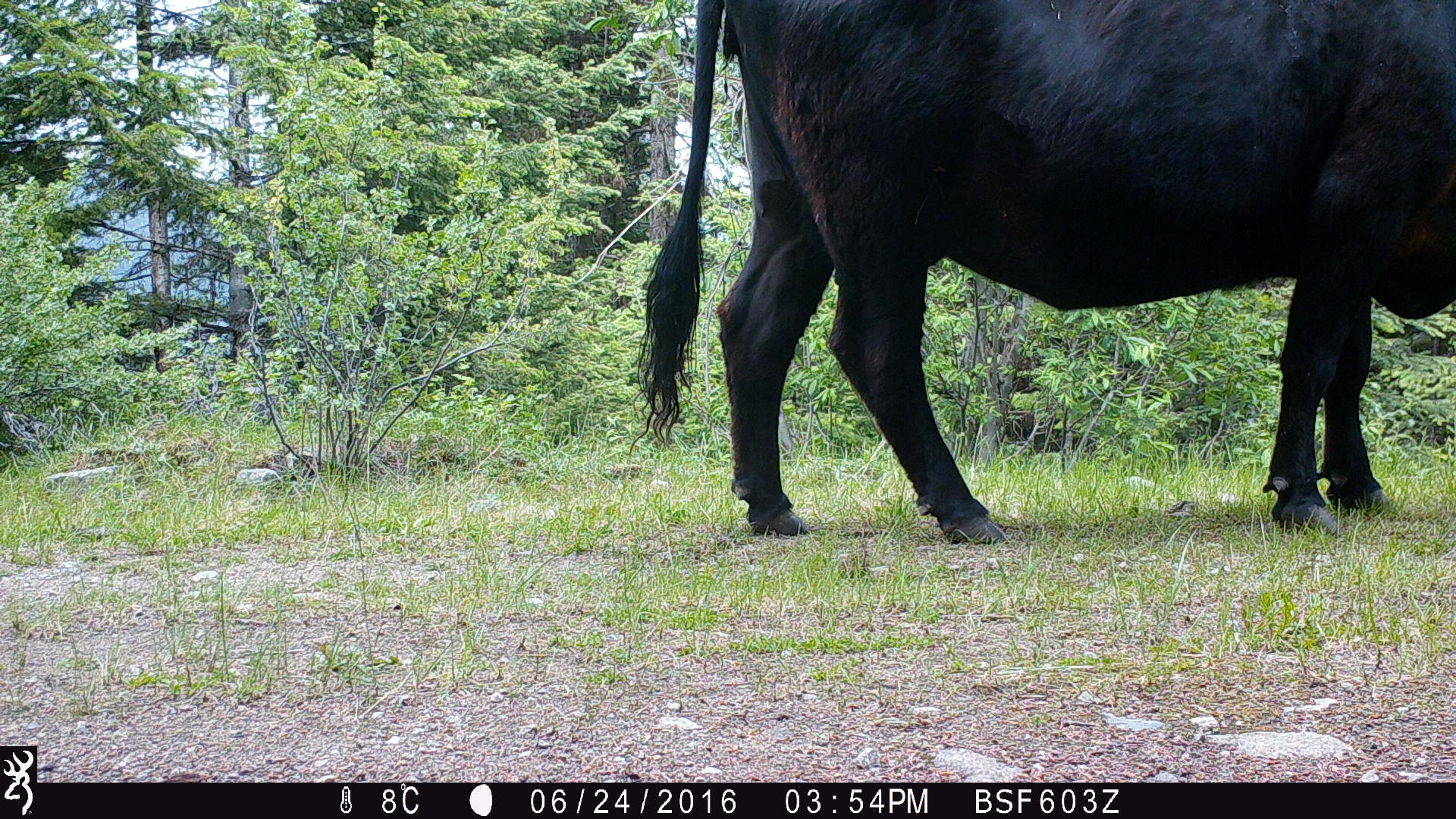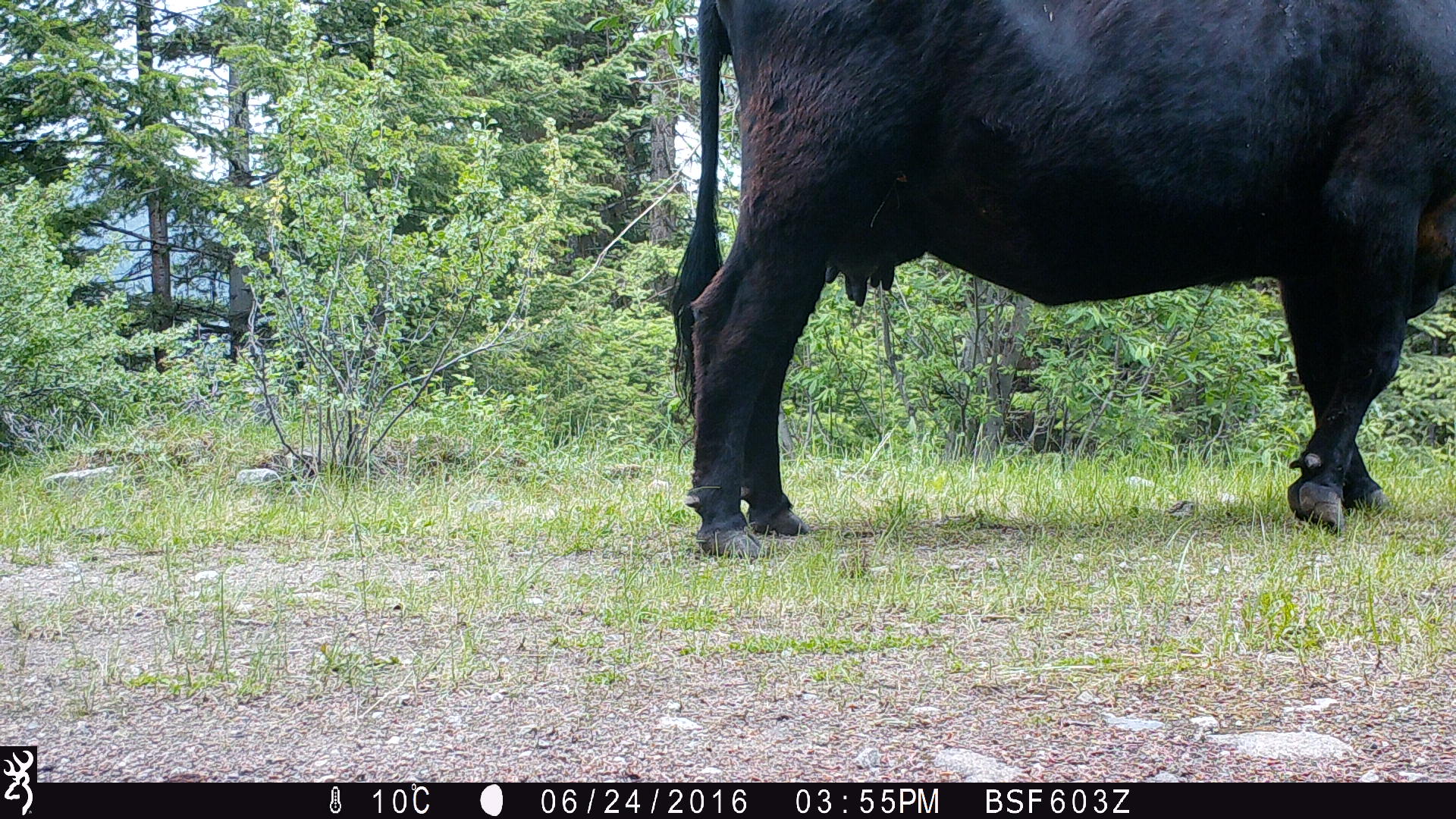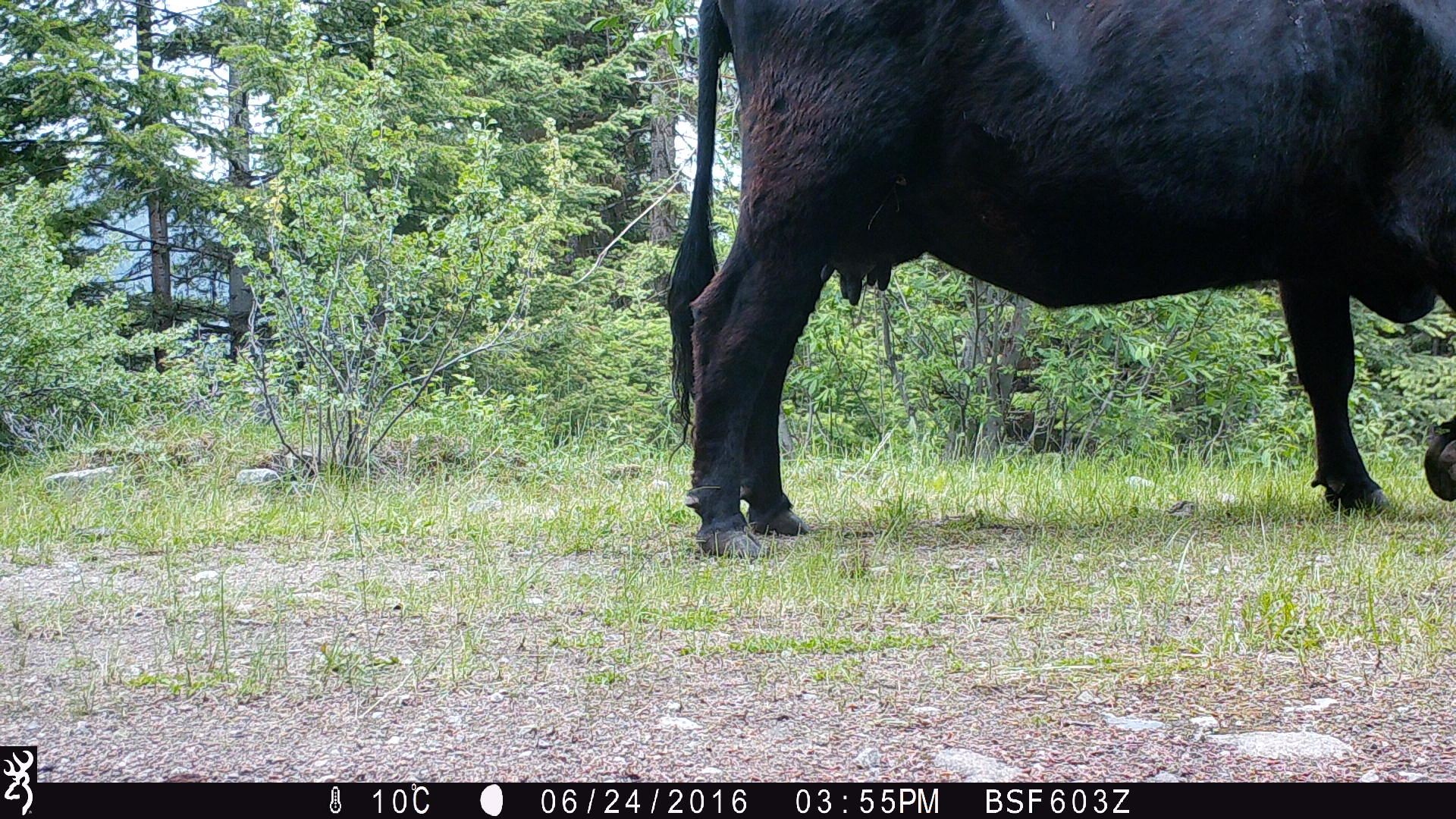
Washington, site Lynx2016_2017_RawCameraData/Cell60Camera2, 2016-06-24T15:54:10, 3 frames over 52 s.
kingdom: Animalia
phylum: Chordata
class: Mammalia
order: Artiodactyla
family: Bovidae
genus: Bos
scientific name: Bos taurus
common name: domestic cattle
Domestic cattle (Bos taurus). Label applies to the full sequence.